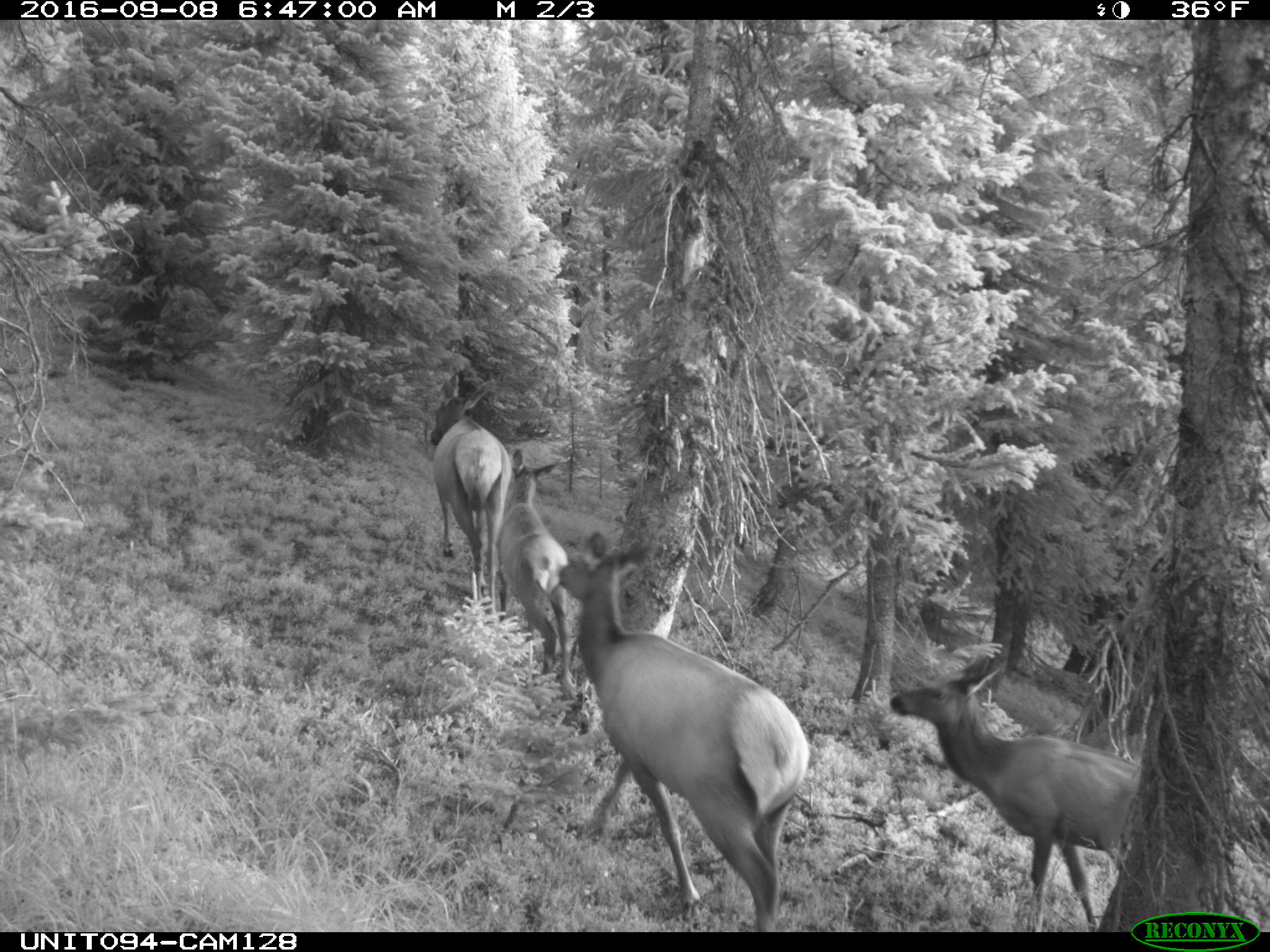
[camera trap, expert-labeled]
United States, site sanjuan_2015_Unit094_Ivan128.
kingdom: Animalia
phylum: Chordata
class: Mammalia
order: Artiodactyla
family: Cervidae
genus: Cervus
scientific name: Cervus elaphus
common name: red deer